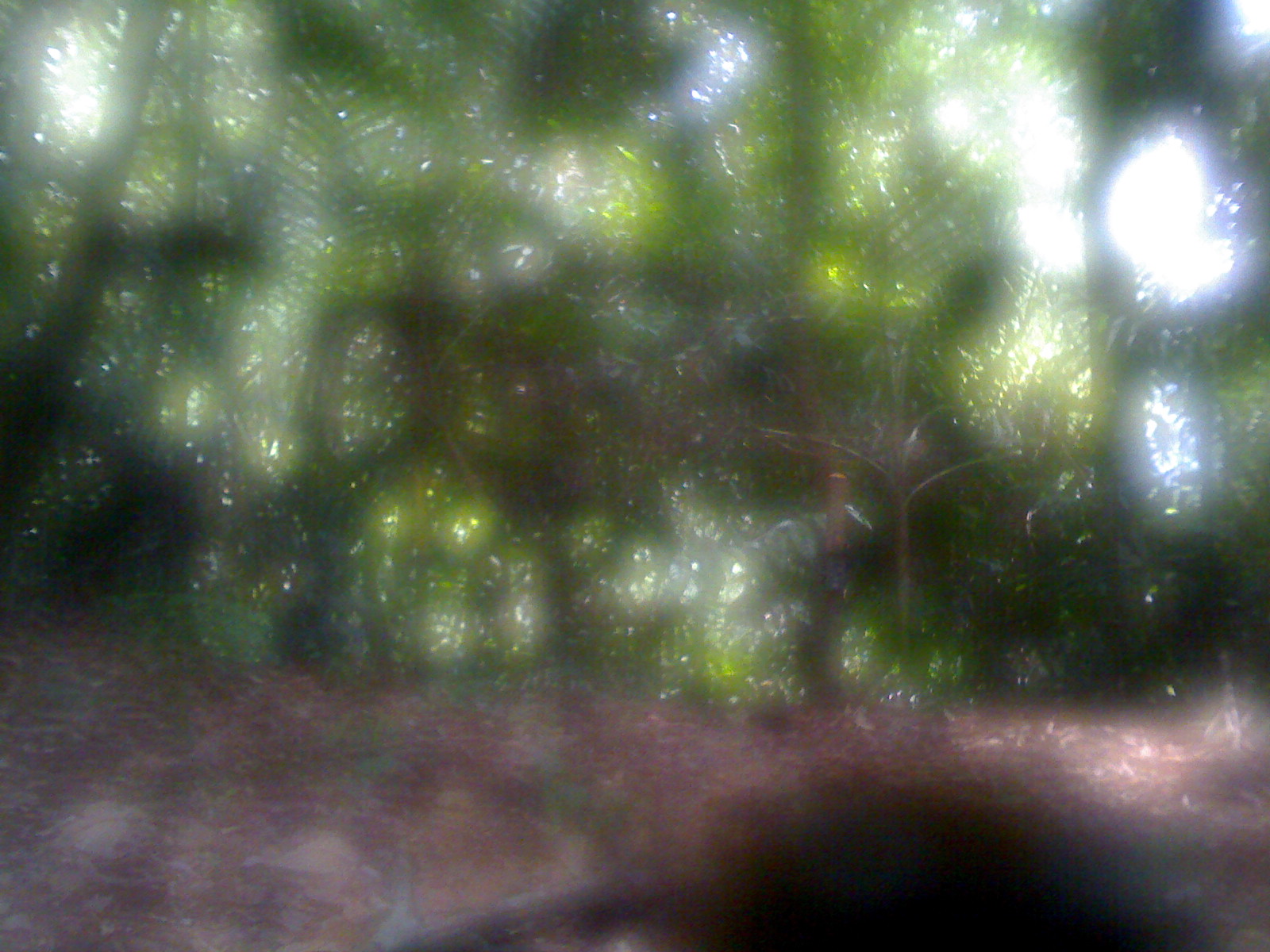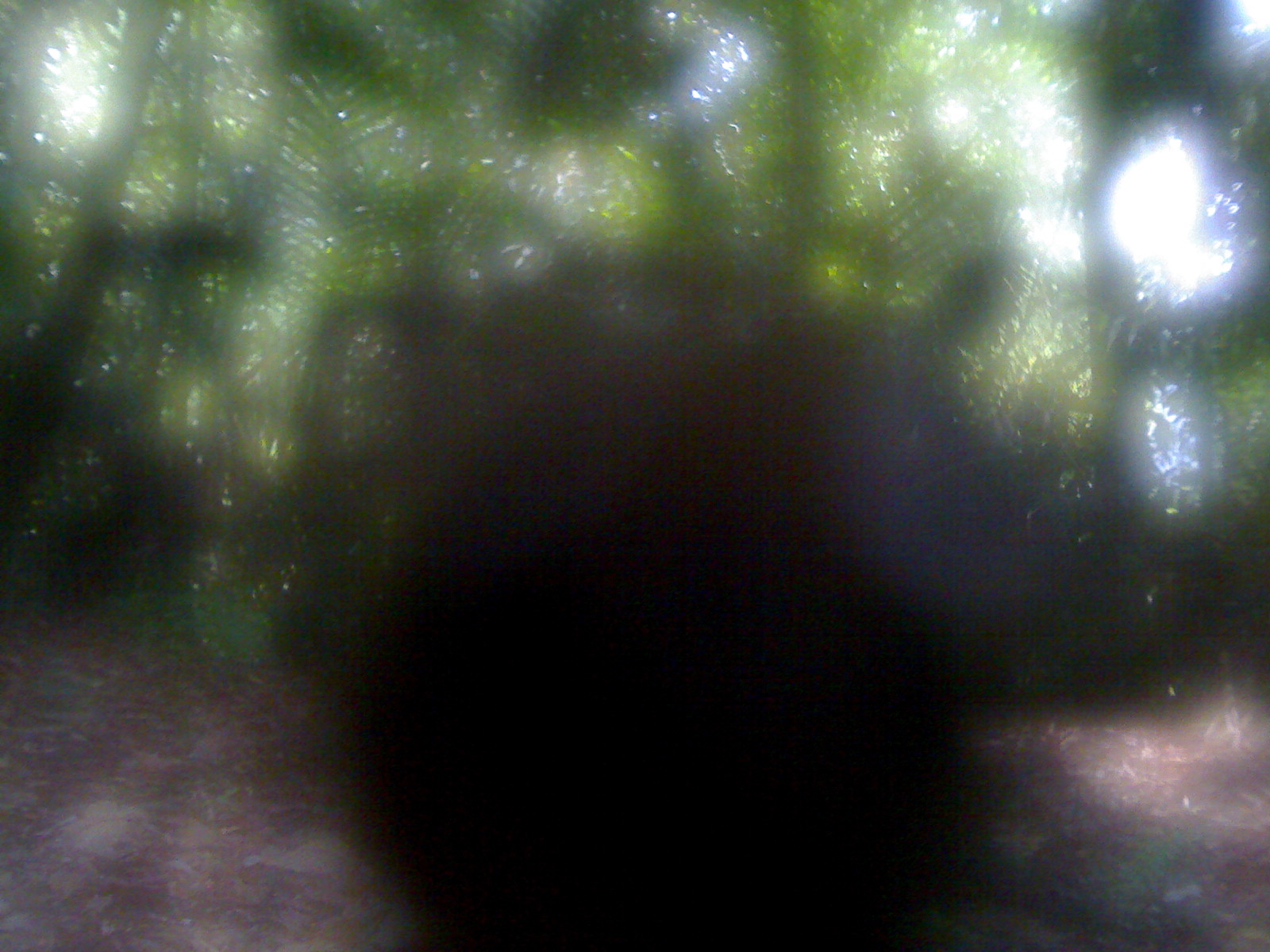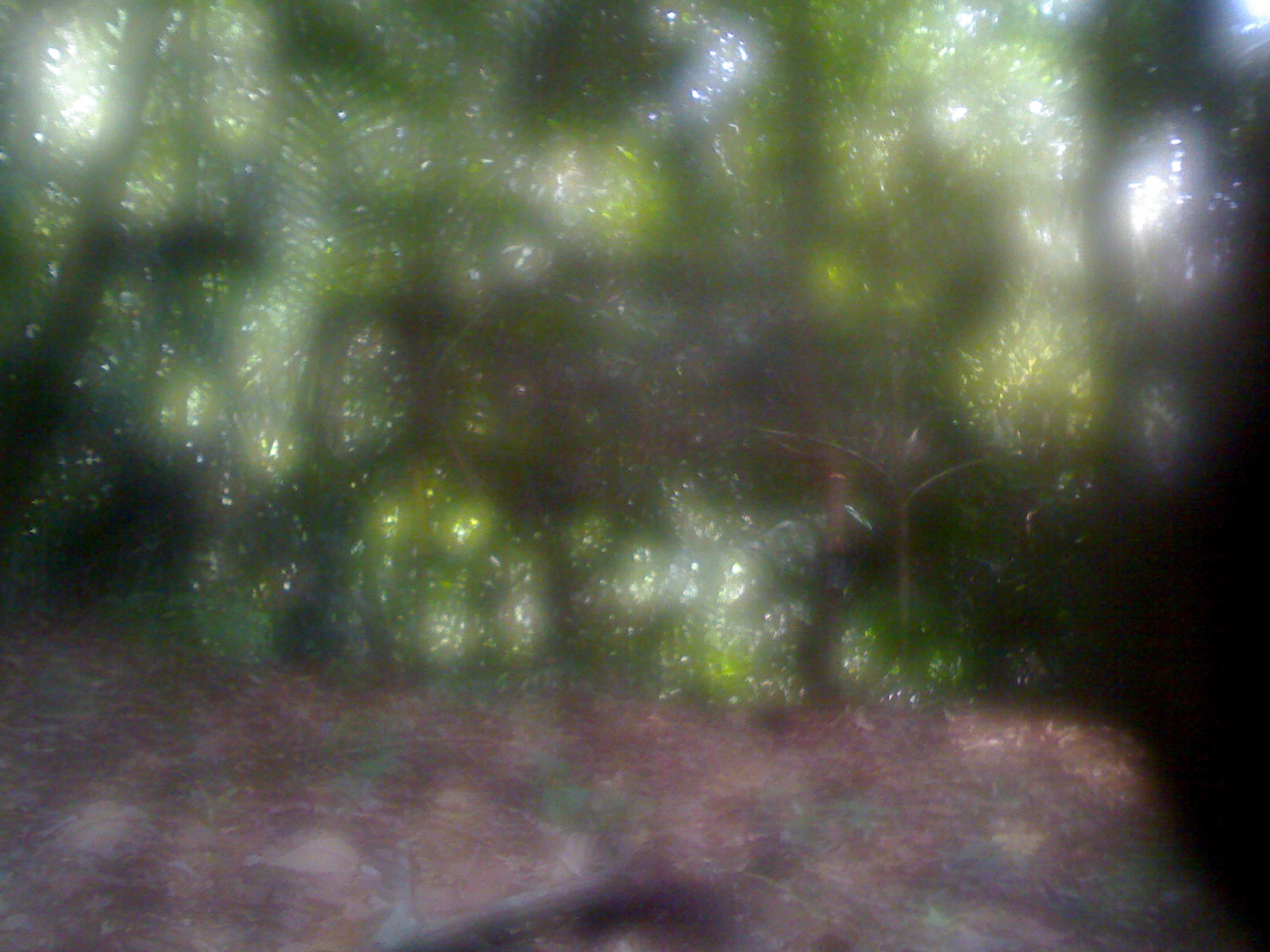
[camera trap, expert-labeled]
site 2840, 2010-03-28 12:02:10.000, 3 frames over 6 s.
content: unidentified animal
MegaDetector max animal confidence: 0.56